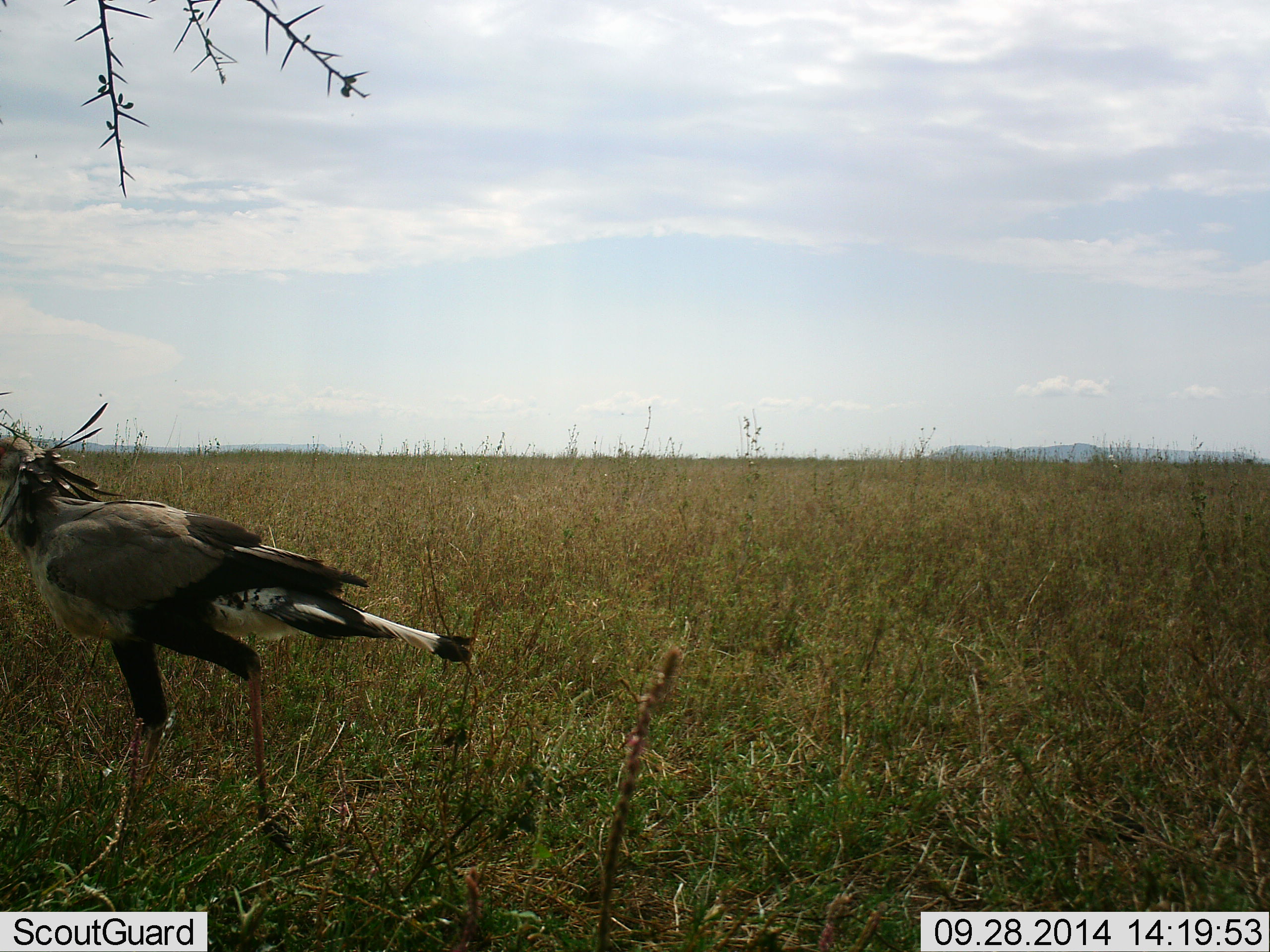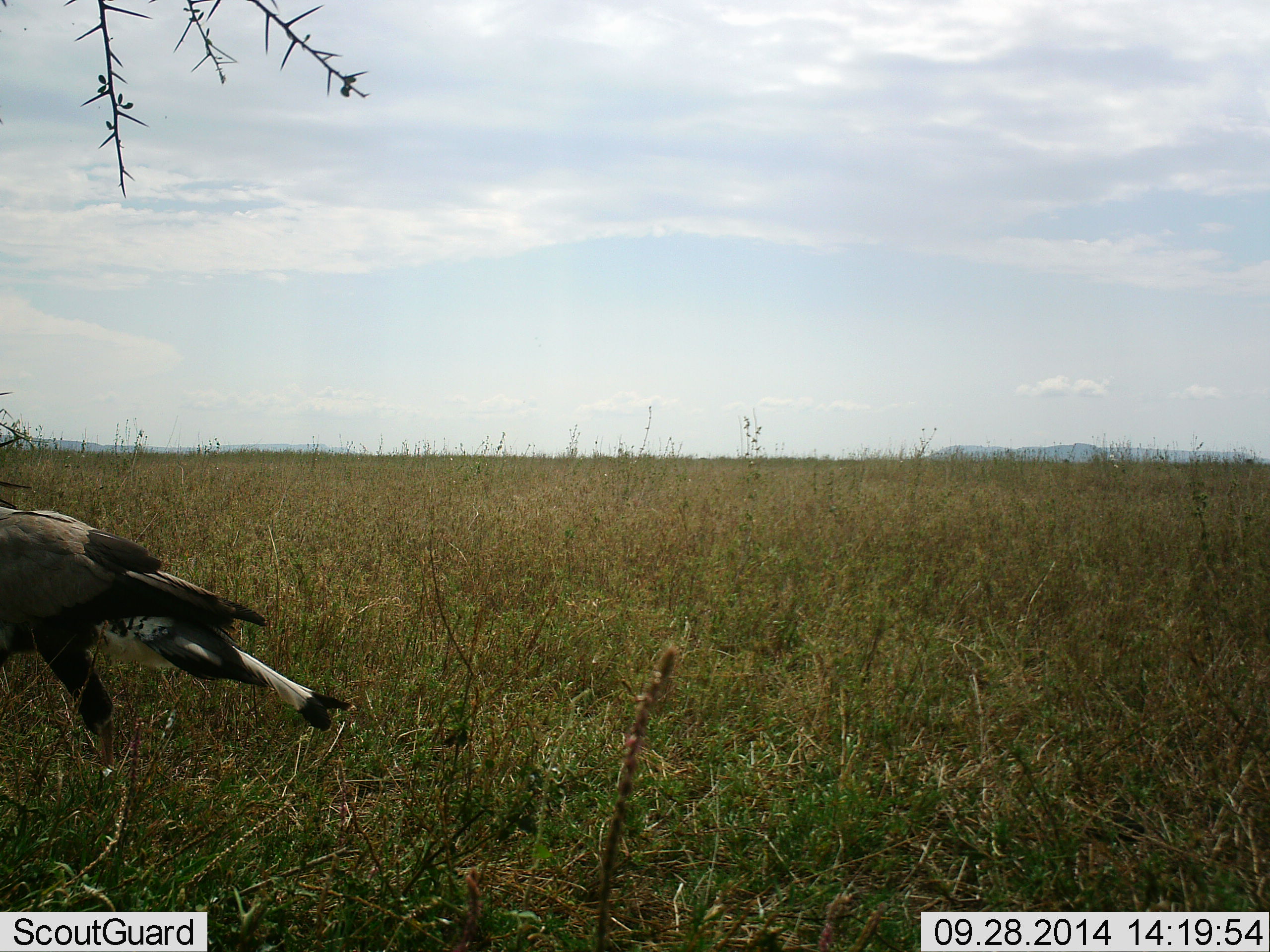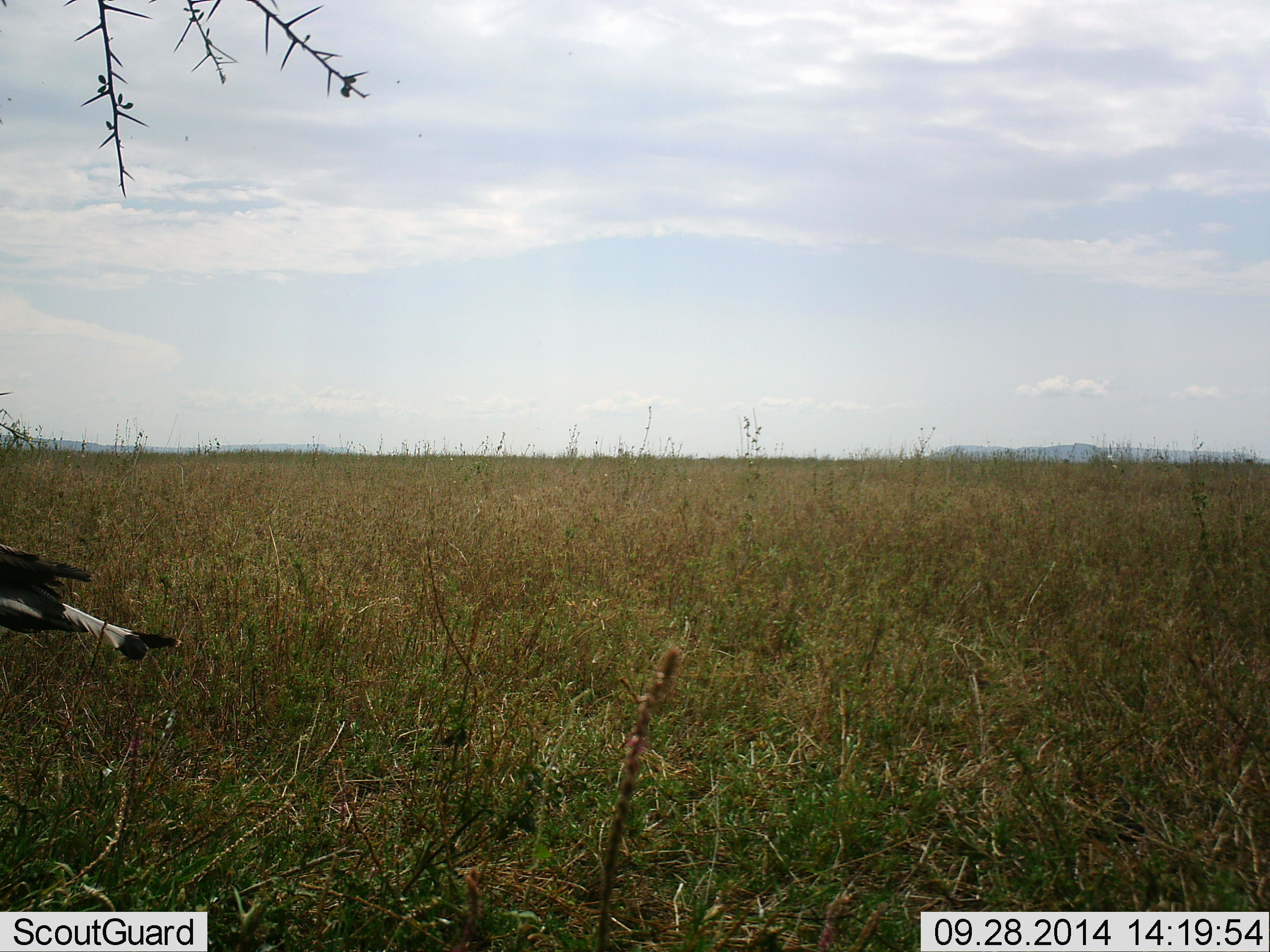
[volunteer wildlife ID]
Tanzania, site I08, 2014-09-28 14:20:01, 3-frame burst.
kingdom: Animalia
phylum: Chordata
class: Aves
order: Accipitriformes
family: Sagittariidae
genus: Sagittarius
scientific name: Sagittarius serpentarius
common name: secretary bird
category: secretarybird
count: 1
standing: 10%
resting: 0%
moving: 90%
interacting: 0%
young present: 0%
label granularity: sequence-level